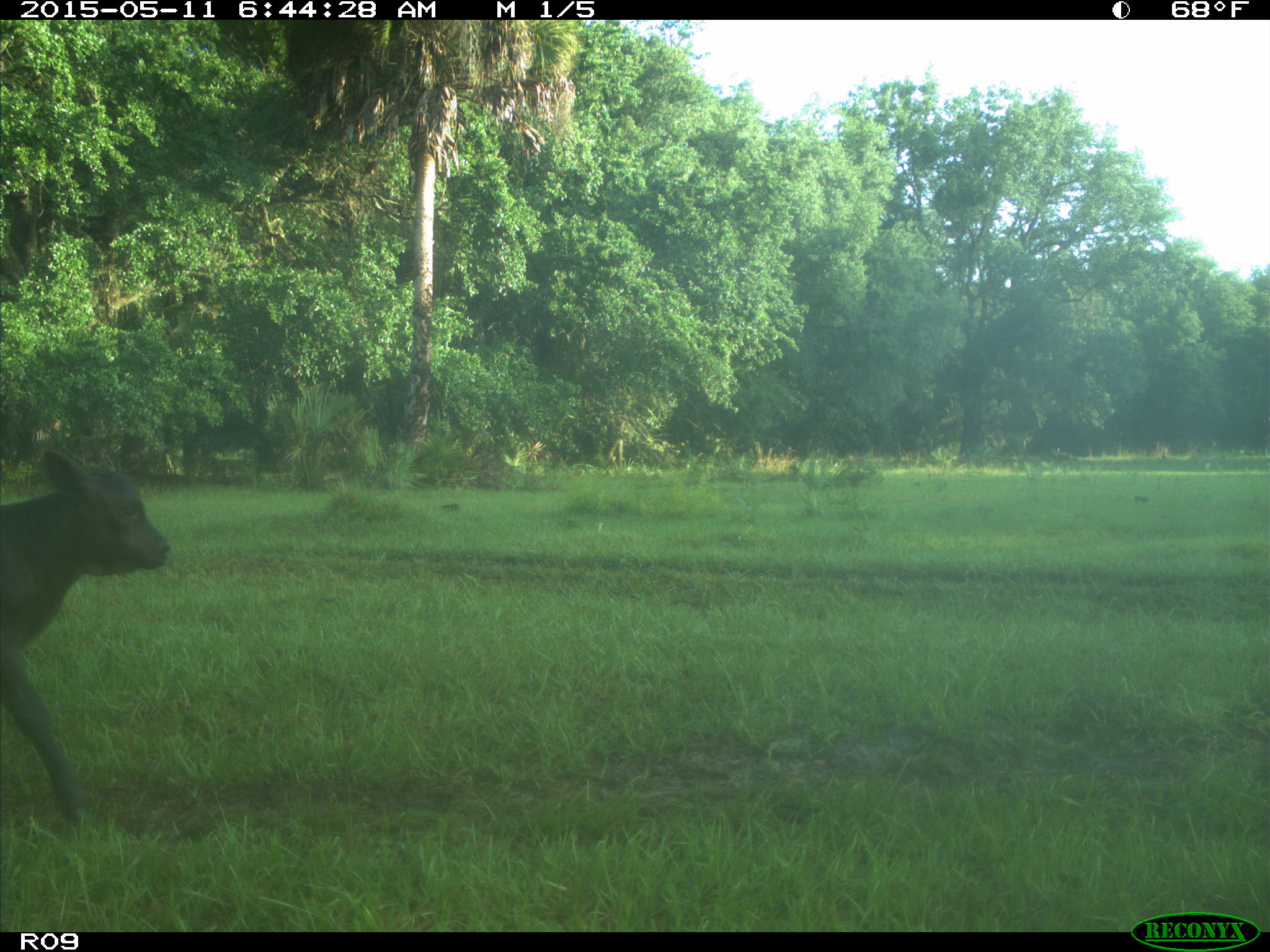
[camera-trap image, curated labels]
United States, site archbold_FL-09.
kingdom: Animalia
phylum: Chordata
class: Mammalia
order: Artiodactyla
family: Bovidae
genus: Bos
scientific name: Bos taurus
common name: domestic cow